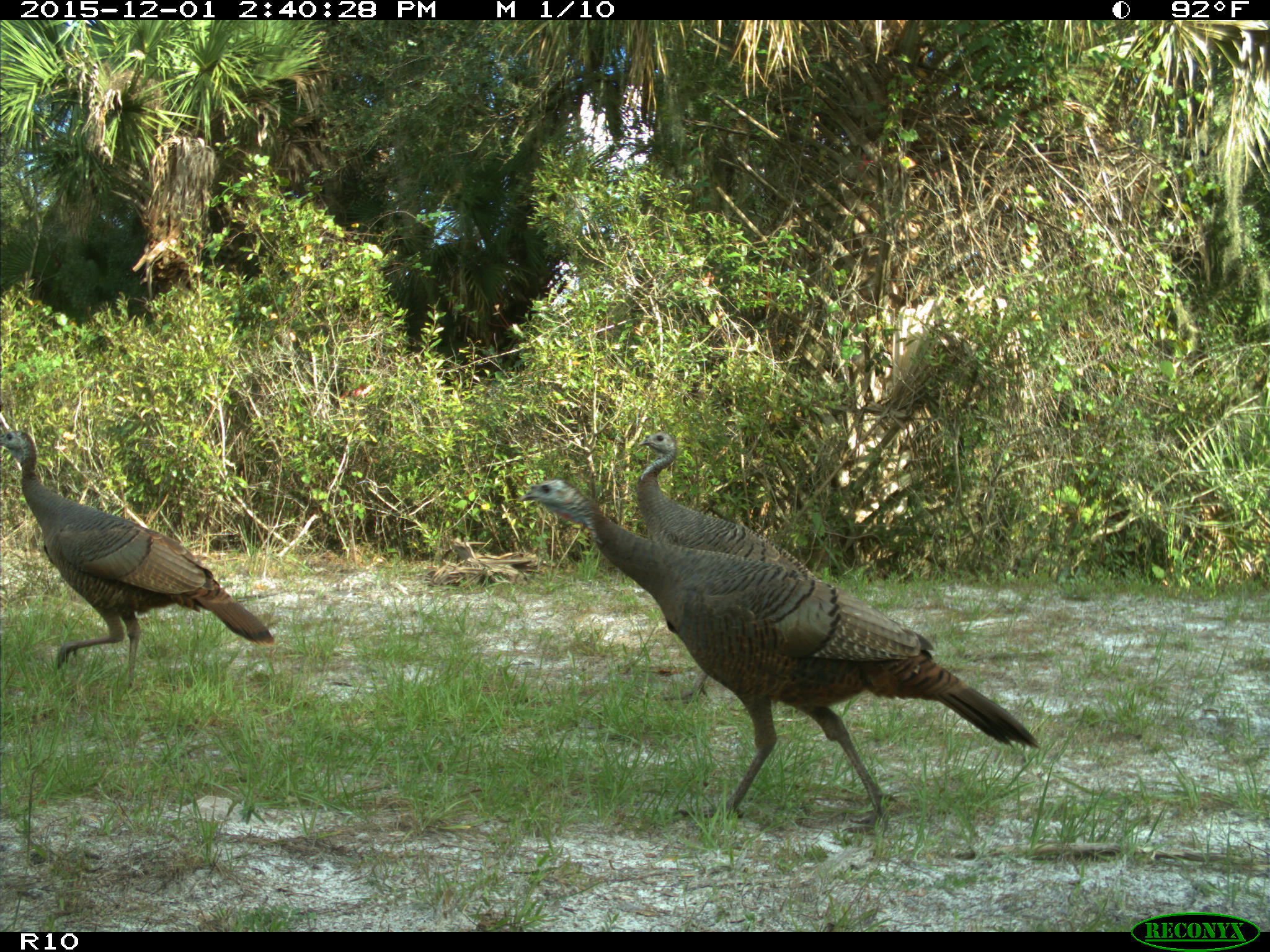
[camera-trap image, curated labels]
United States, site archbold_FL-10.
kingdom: Animalia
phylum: Chordata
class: Aves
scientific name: Aves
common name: birds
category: unidentified bird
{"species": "unidentified bird (birds) (Aves)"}